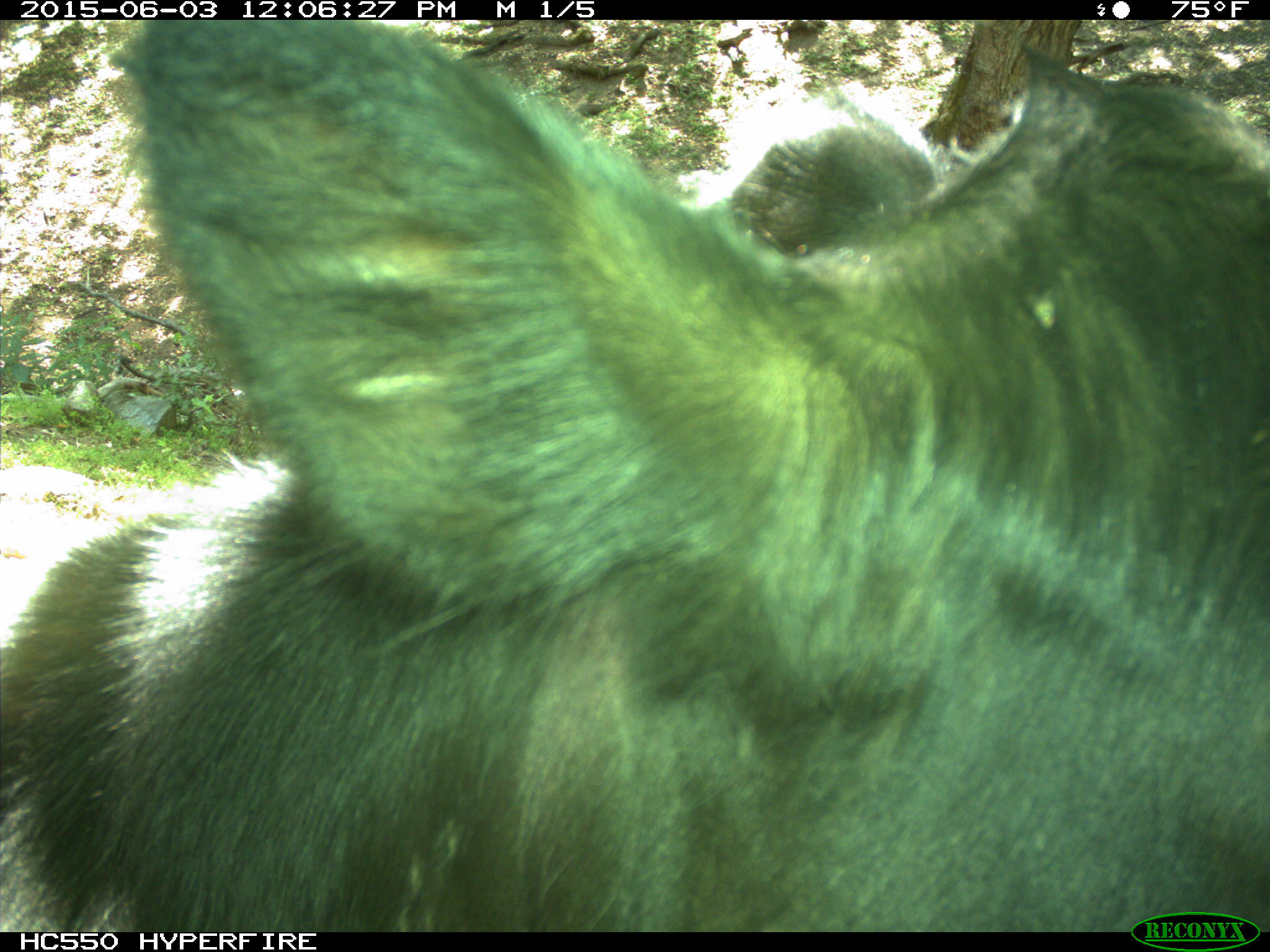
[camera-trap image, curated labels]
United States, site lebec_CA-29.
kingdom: Animalia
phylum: Chordata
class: Mammalia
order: Artiodactyla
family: Bovidae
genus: Bos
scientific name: Bos taurus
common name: domestic cow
Bos taurus (domestic cow).